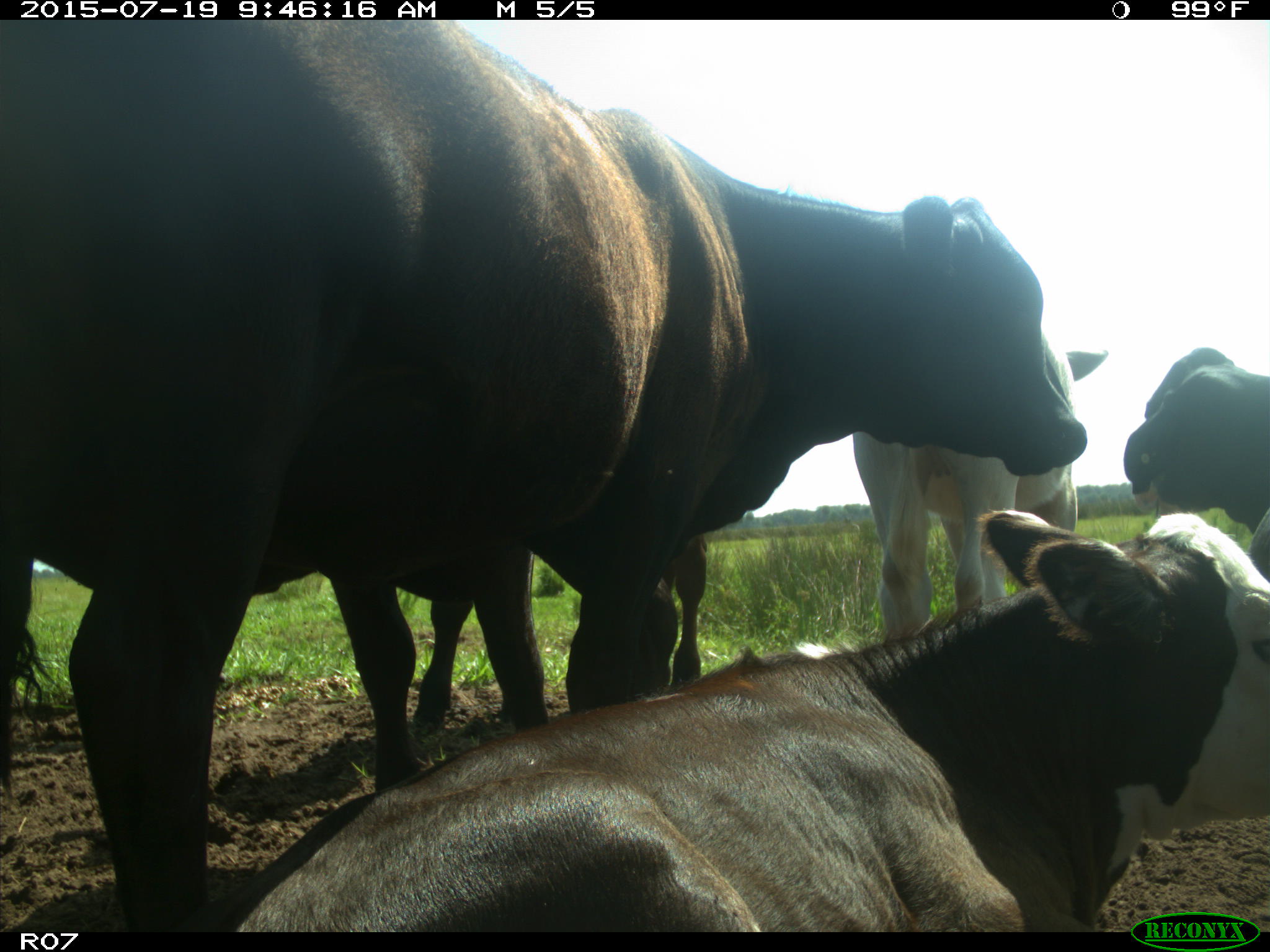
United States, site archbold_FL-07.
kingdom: Animalia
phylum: Chordata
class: Mammalia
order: Artiodactyla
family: Bovidae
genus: Bos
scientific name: Bos taurus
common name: domestic cow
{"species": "Bos taurus (domestic cow)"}